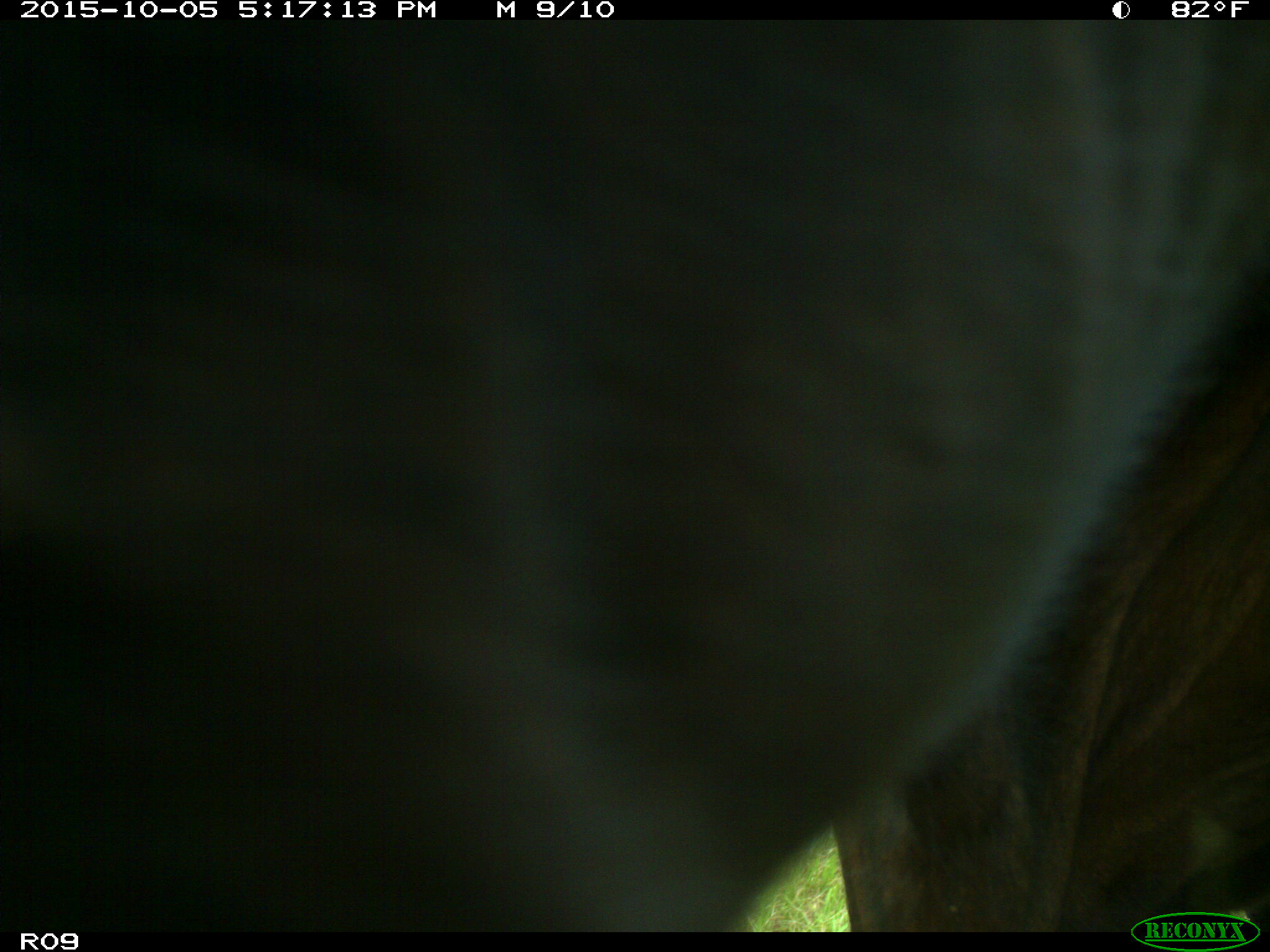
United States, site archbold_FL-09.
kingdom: Animalia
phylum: Chordata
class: Mammalia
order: Artiodactyla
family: Bovidae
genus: Bos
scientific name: Bos taurus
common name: domestic cow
Bos taurus (domestic cow).